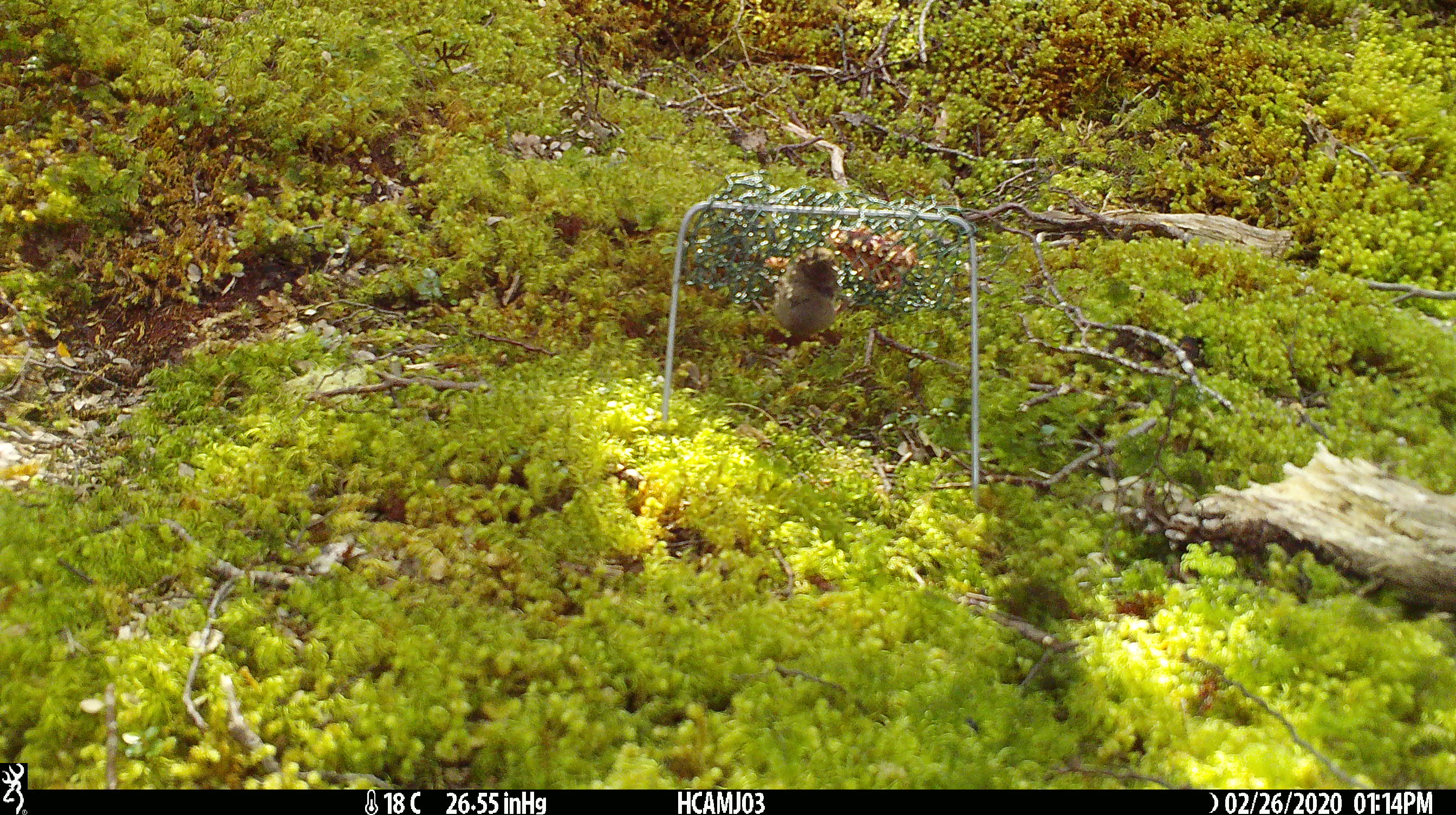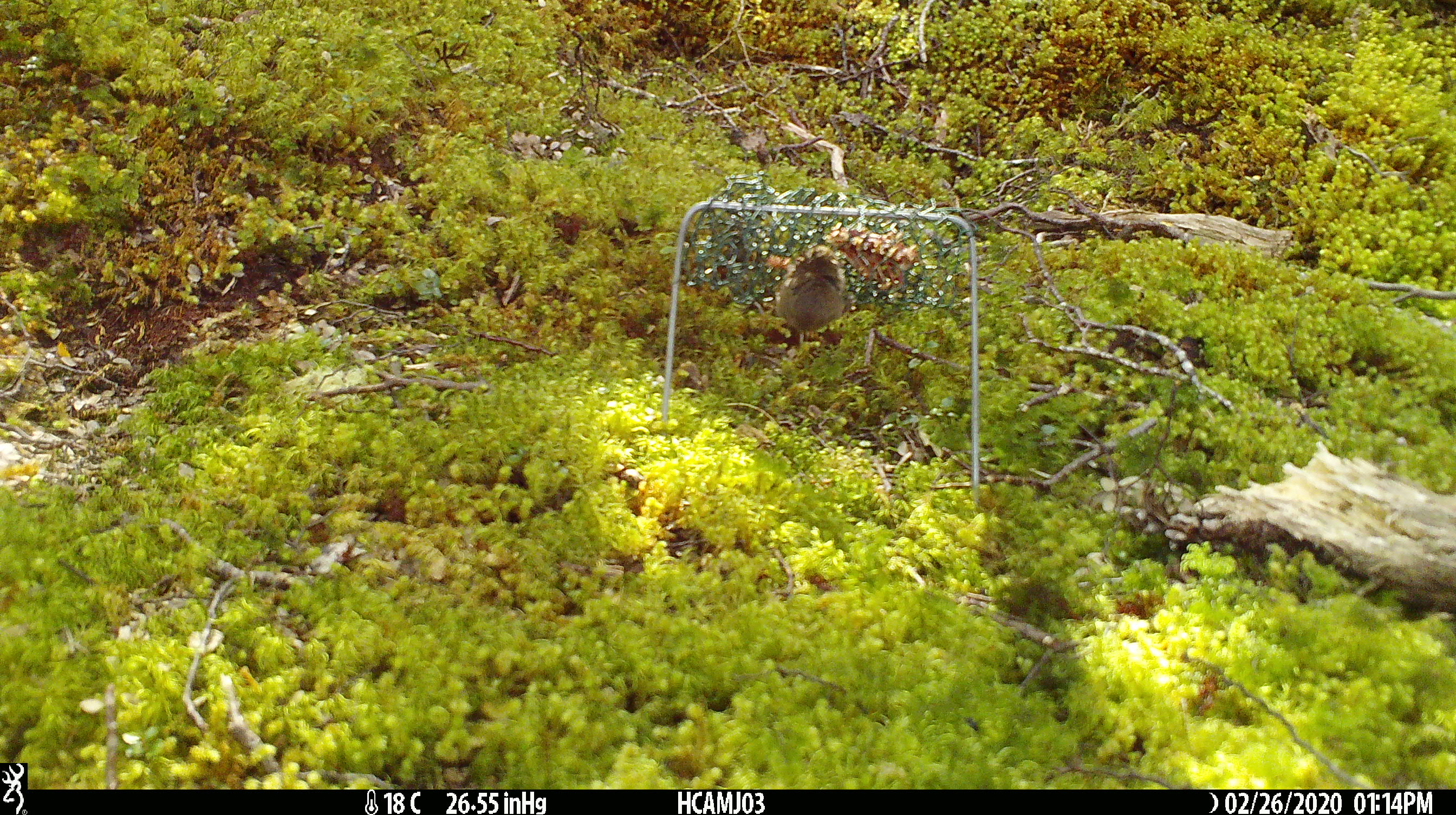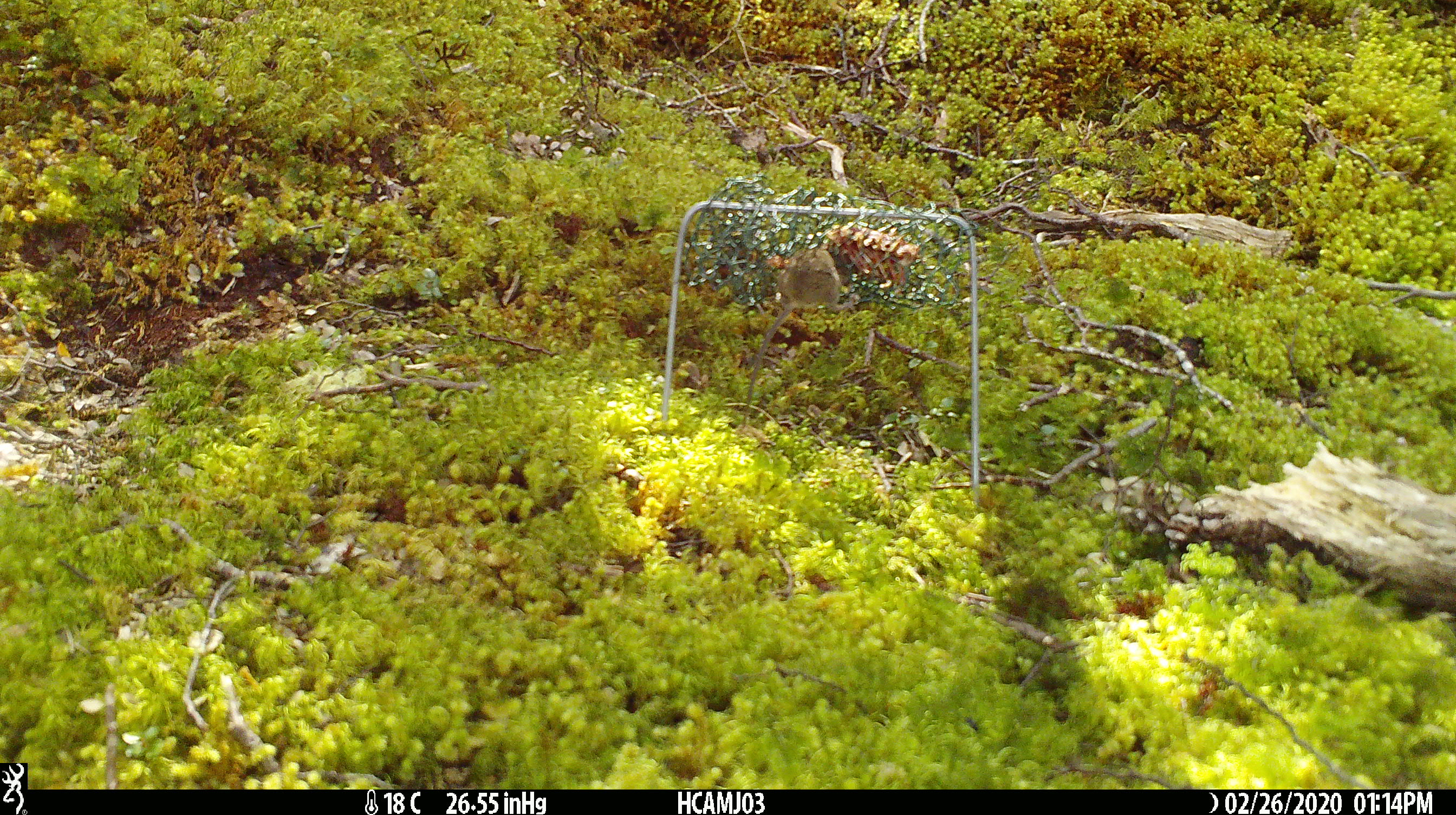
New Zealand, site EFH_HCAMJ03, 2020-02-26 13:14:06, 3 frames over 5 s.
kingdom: Animalia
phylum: Chordata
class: Mammalia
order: Rodentia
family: Muridae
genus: Mus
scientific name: Mus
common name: mouse